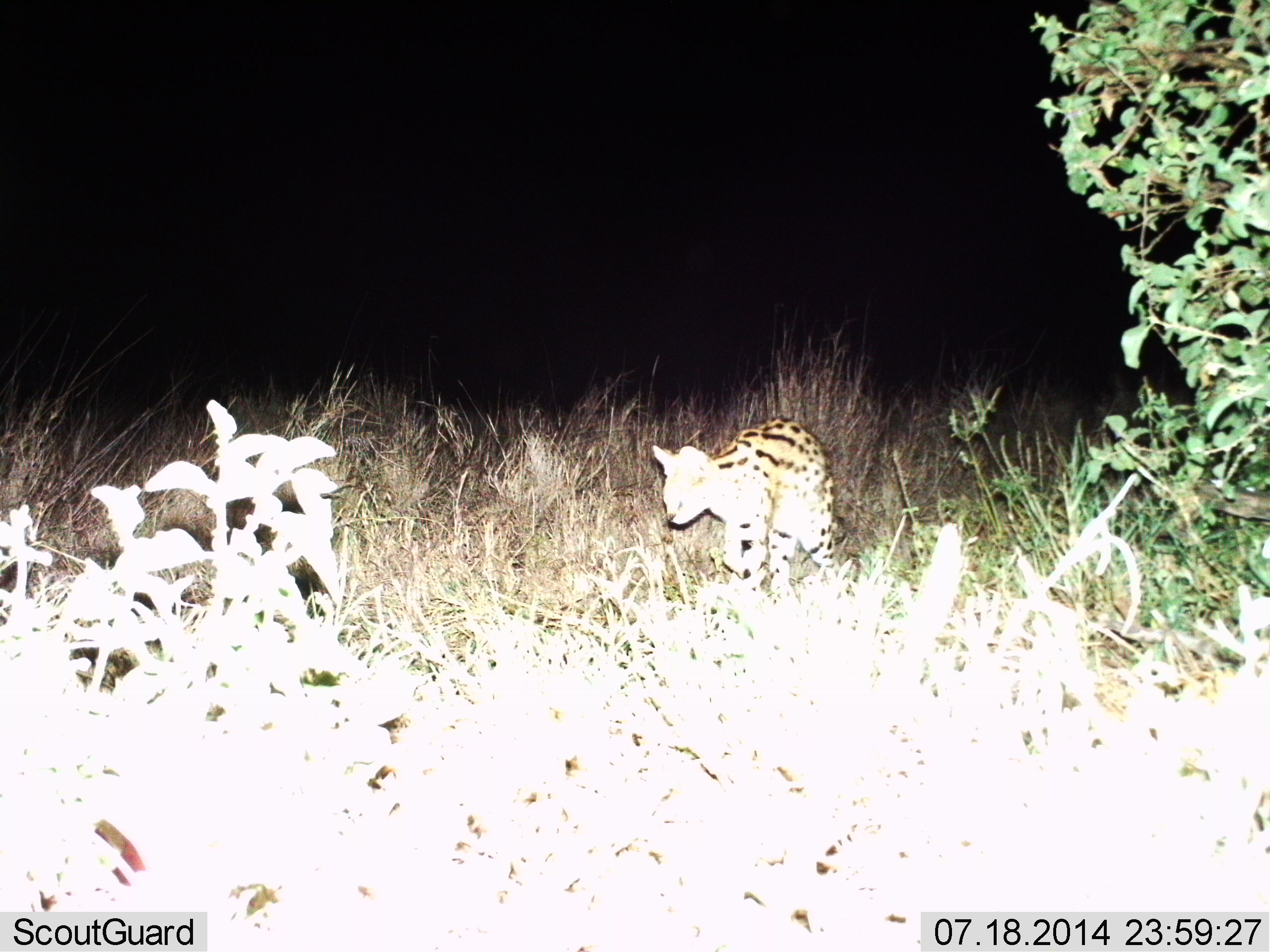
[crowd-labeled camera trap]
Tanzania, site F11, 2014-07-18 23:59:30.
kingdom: Animalia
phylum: Chordata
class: Mammalia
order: Carnivora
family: Felidae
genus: Leptailurus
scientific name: Leptailurus serval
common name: serval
Serval (Leptailurus serval), count 1. Behavior (volunteer vote fractions): standing 30%, resting 0%, moving 70%, interacting 0%. Young present (vote fraction): 0%. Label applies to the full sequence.